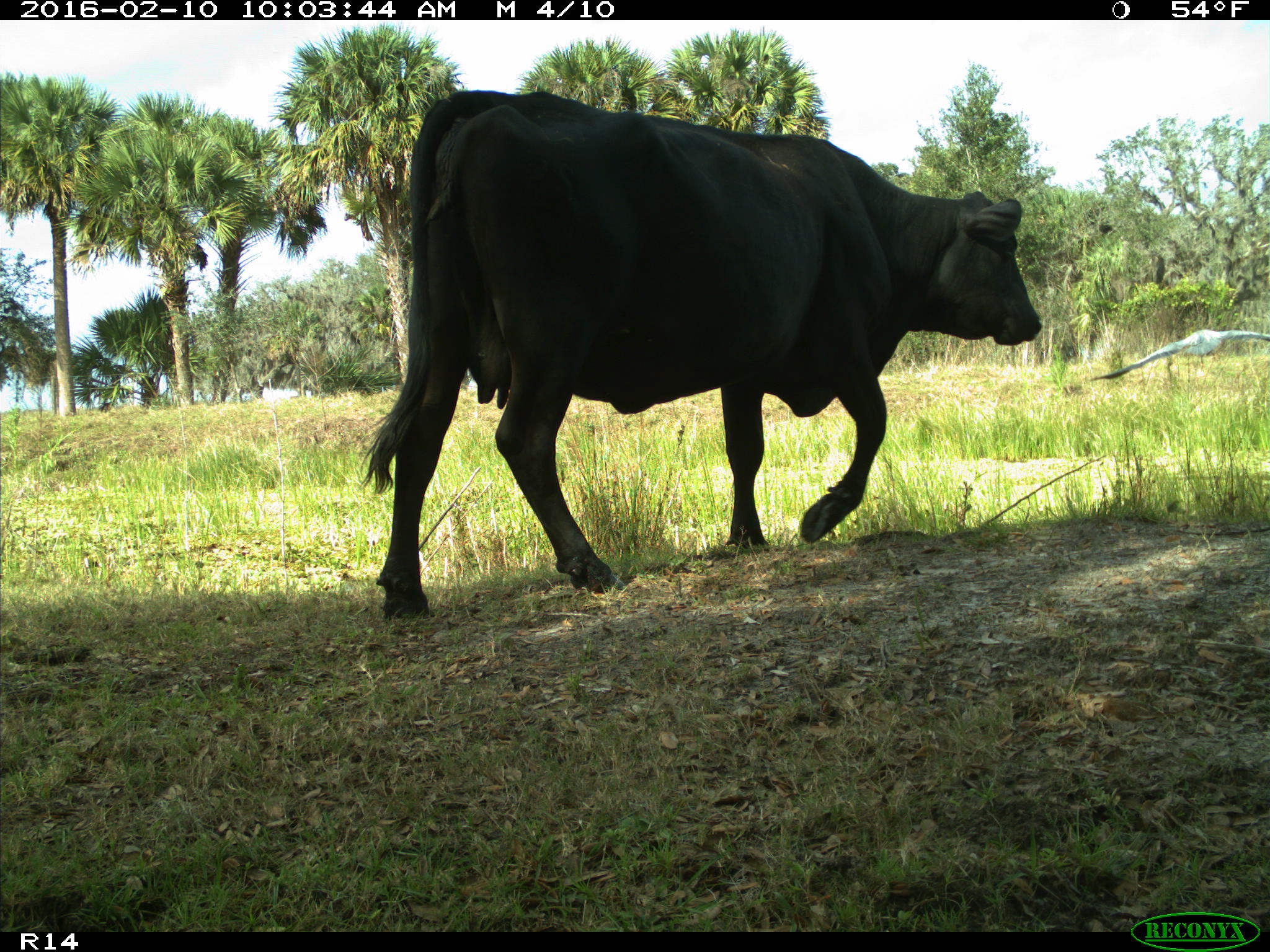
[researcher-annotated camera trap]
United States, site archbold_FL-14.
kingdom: Animalia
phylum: Chordata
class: Mammalia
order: Artiodactyla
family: Bovidae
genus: Bos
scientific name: Bos taurus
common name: domestic cow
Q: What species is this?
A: Bos taurus (domestic cow).